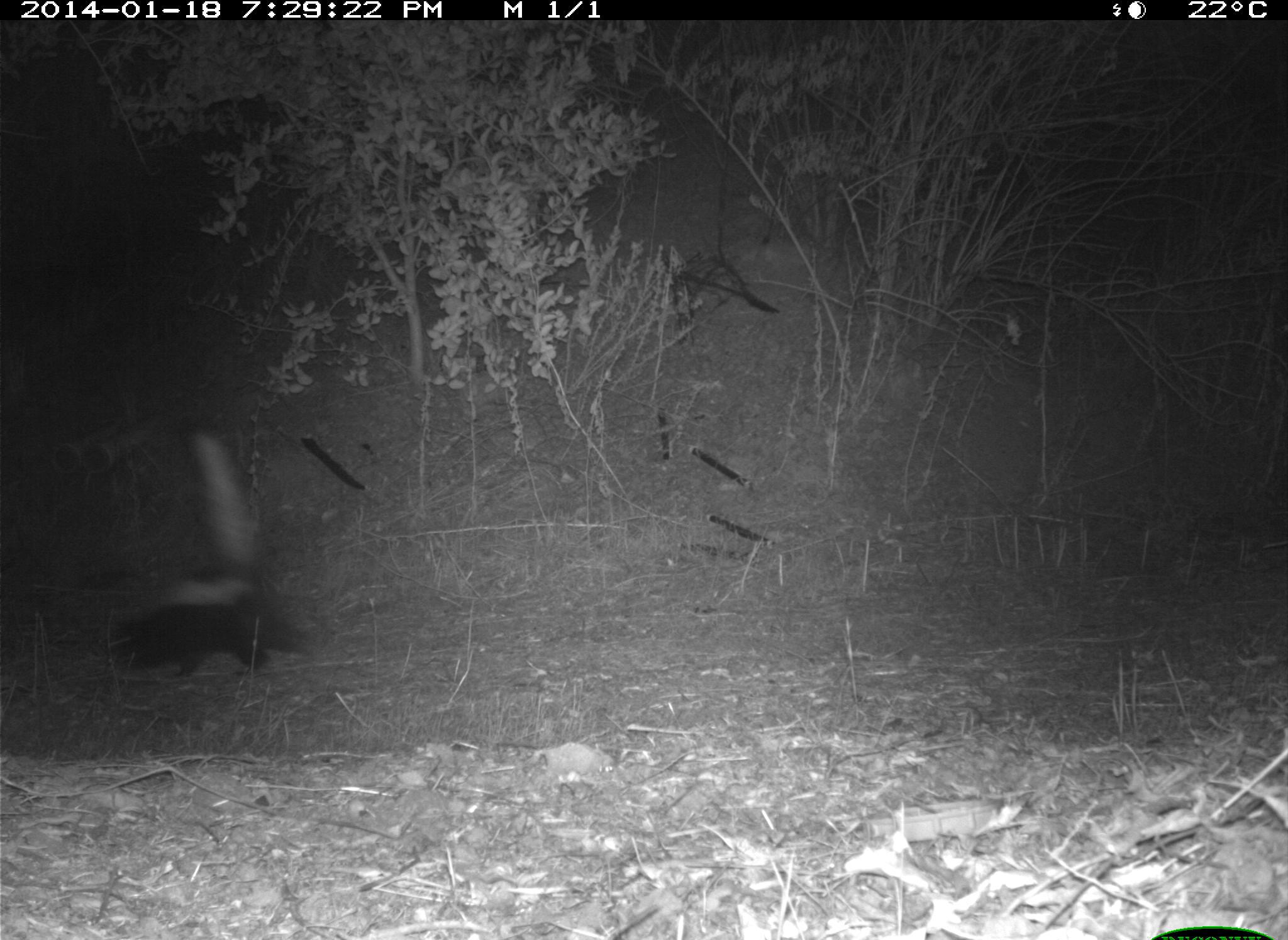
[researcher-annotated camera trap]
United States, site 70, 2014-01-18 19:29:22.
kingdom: Animalia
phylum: Chordata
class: Mammalia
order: Carnivora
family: Mephitidae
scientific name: Mephitidae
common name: skunk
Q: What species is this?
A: Skunk (Mephitidae).